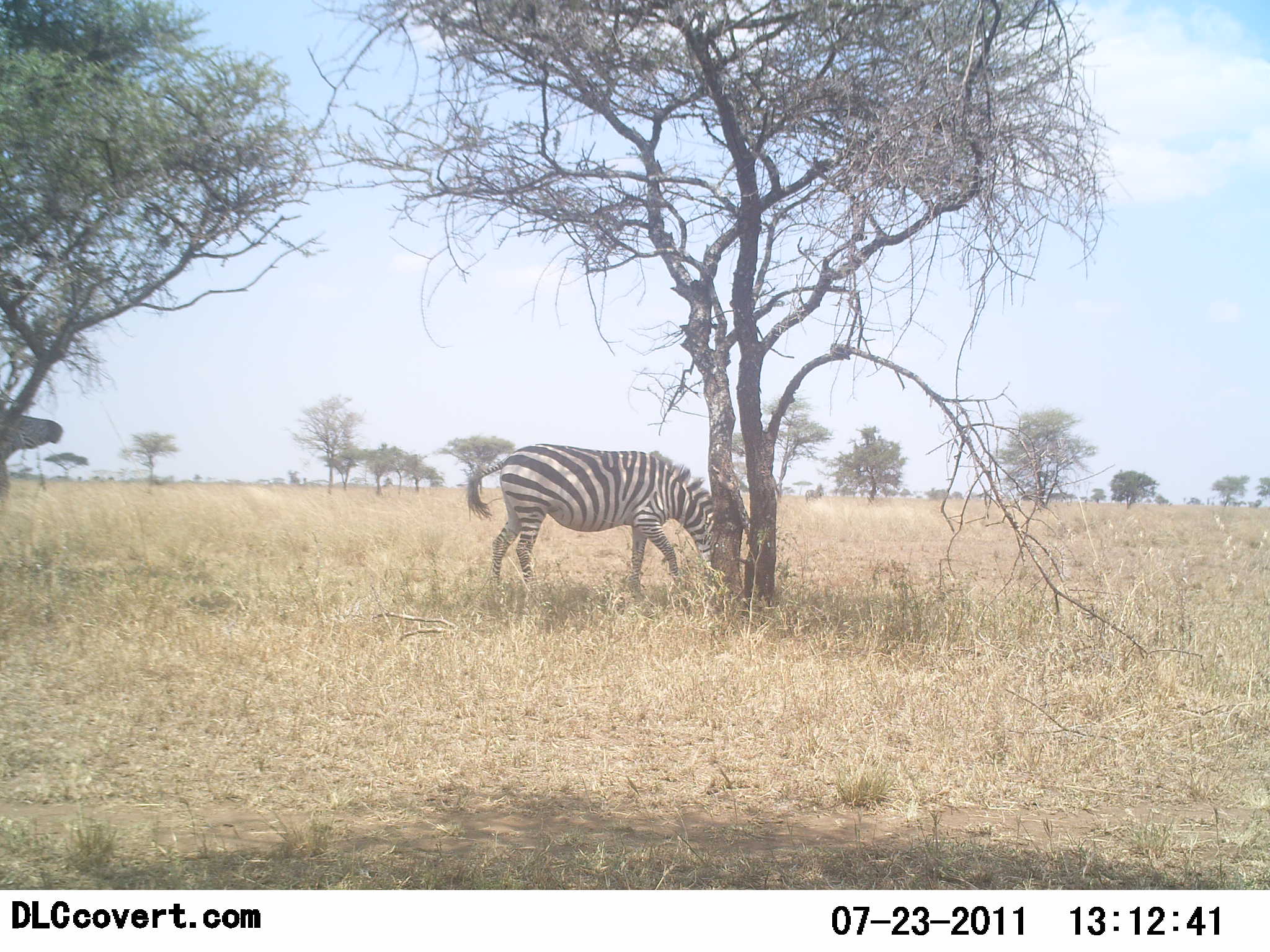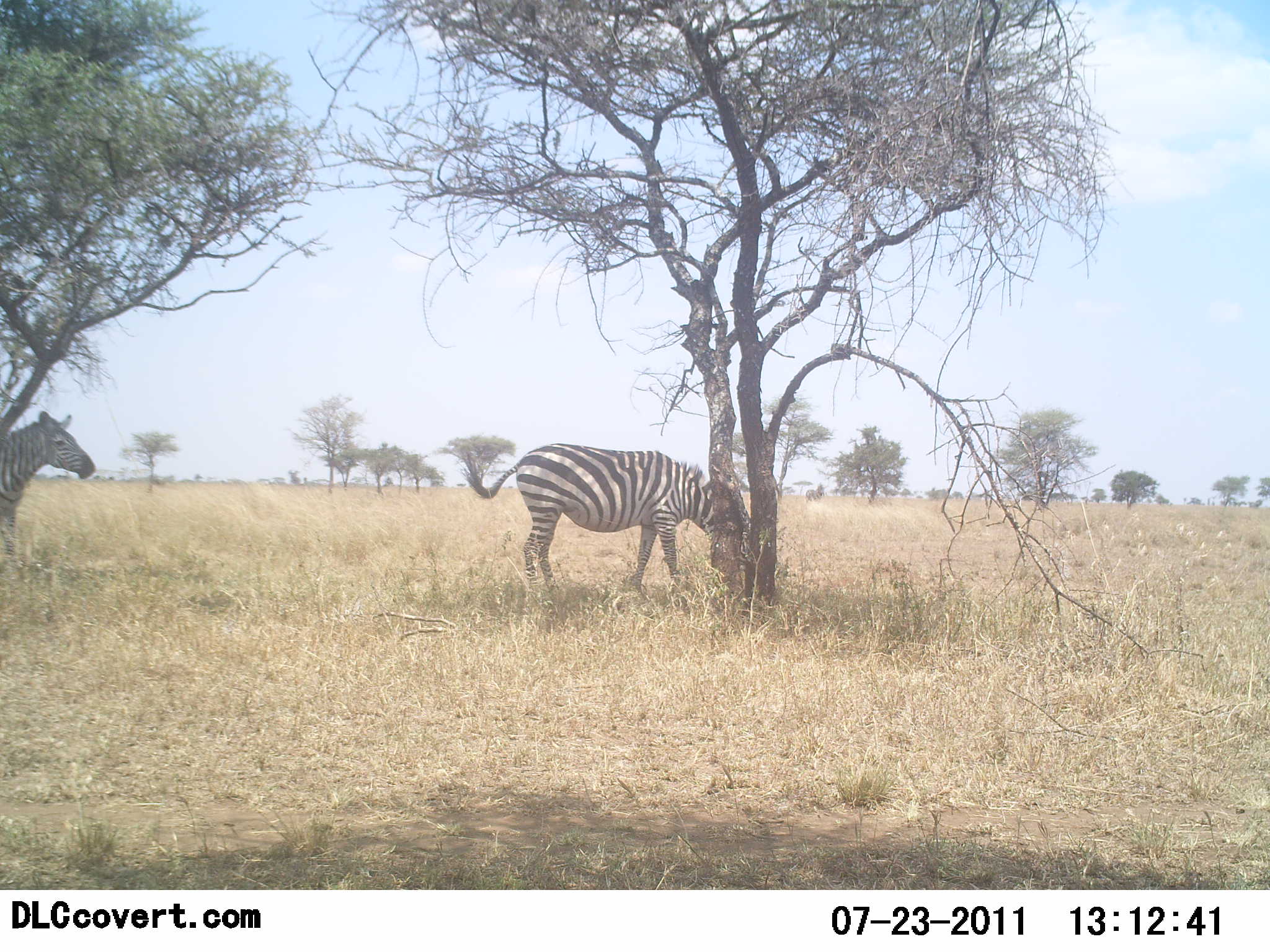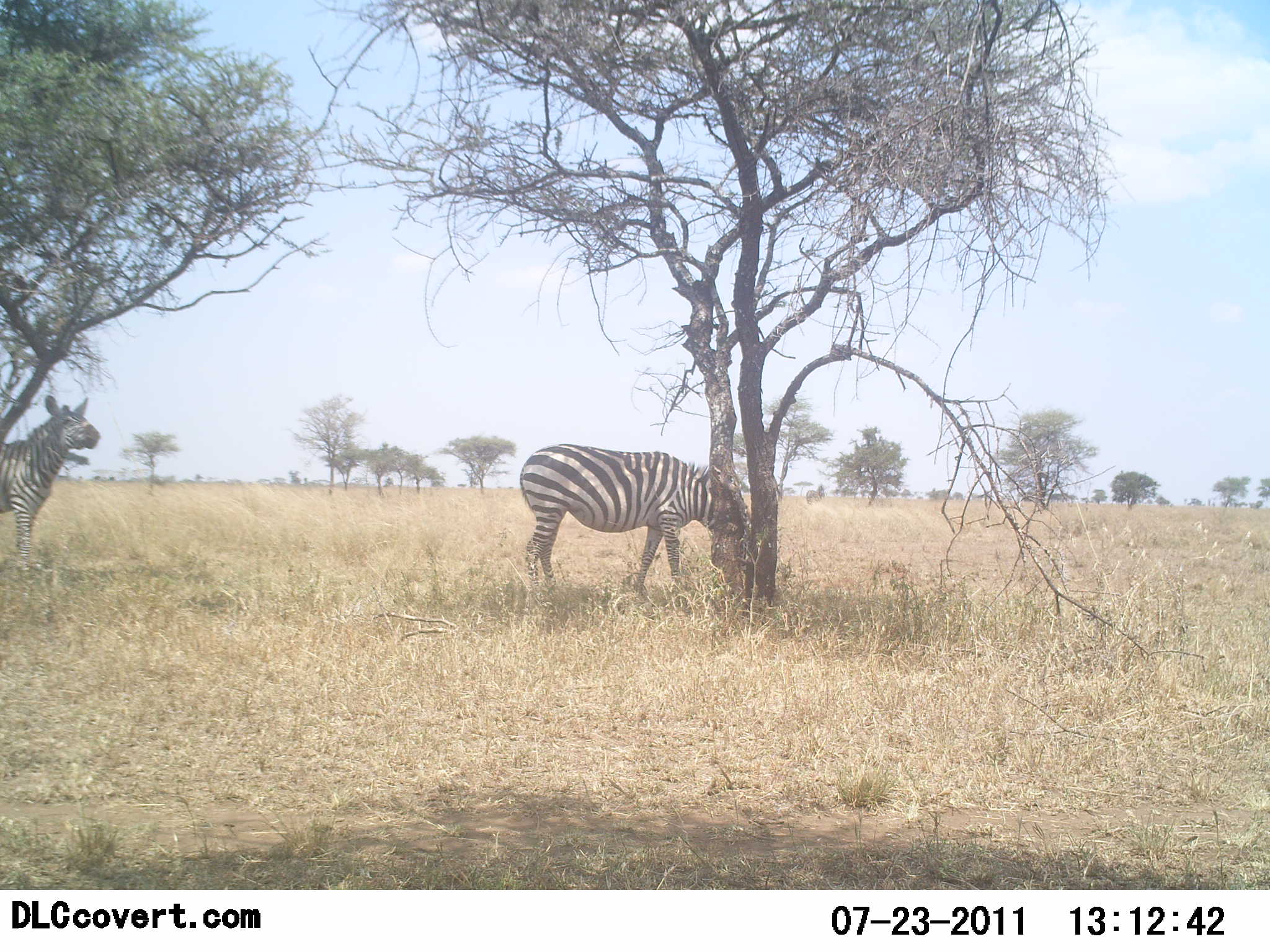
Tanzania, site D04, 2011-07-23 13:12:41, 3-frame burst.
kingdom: Animalia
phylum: Chordata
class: Mammalia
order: Perissodactyla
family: Equidae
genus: Equus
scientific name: Equus quagga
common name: plains zebra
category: zebra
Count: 2.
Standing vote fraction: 54%.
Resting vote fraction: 0%.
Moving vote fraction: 38%.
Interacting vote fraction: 0%.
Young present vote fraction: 0%.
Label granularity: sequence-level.